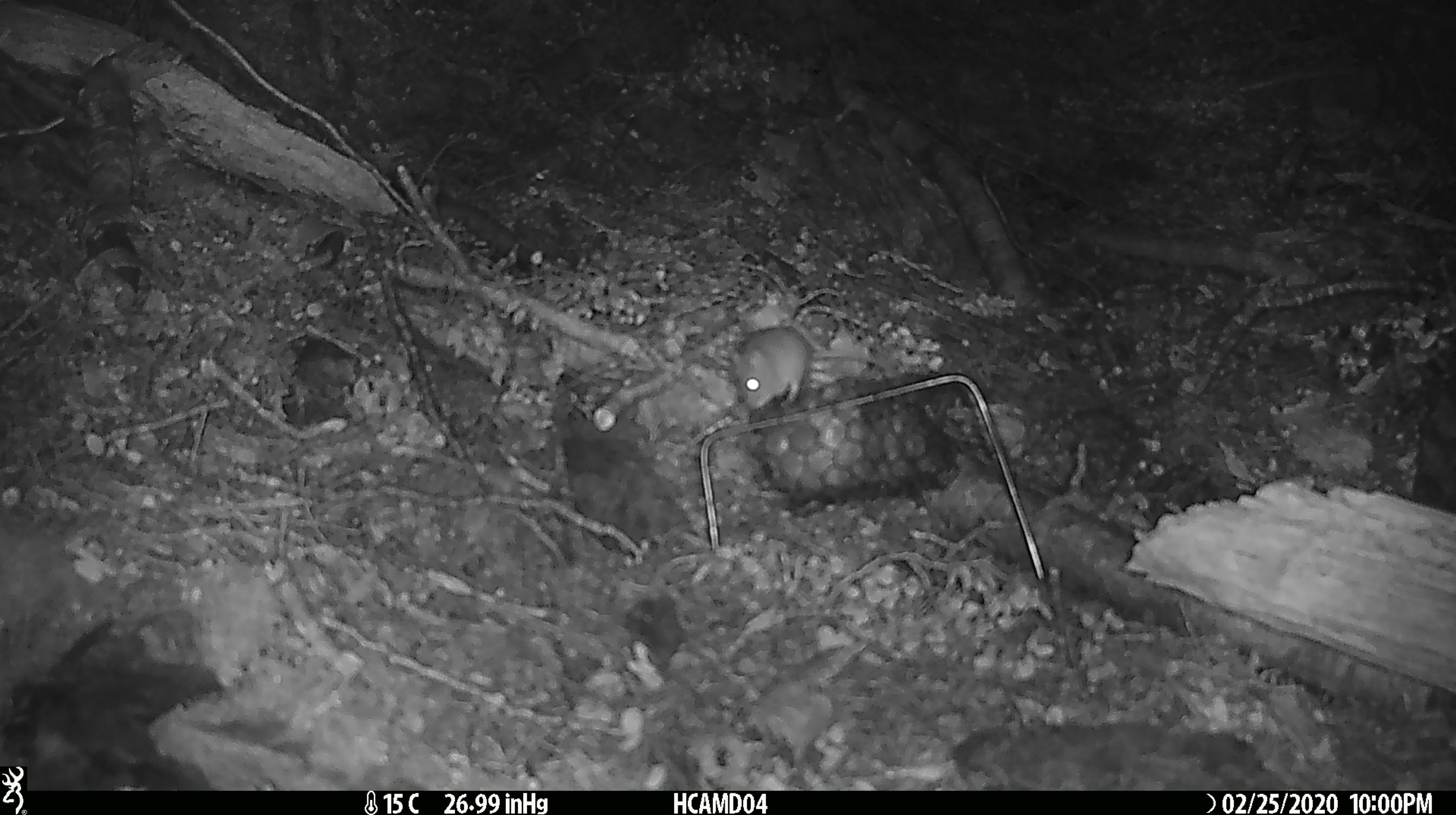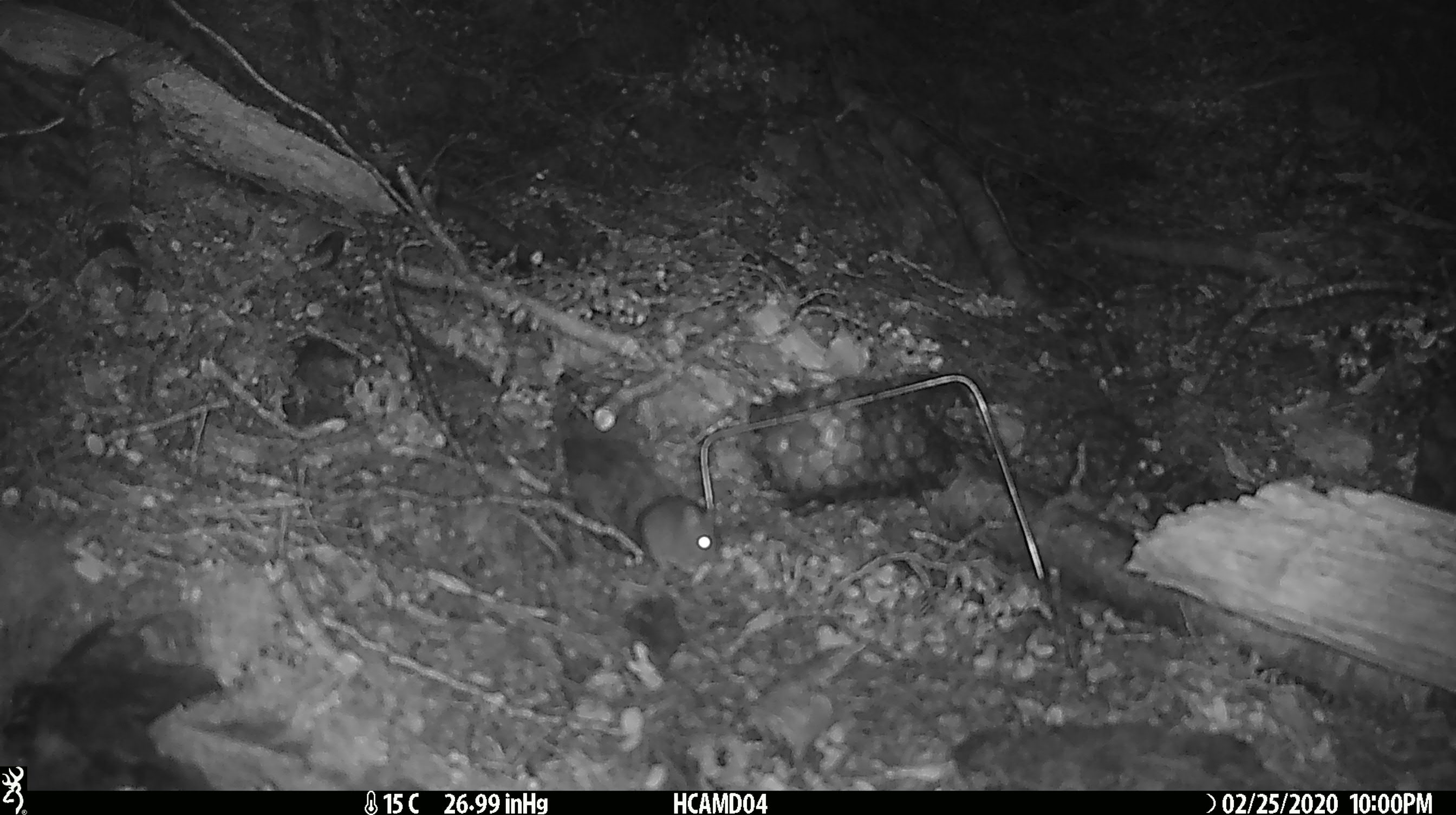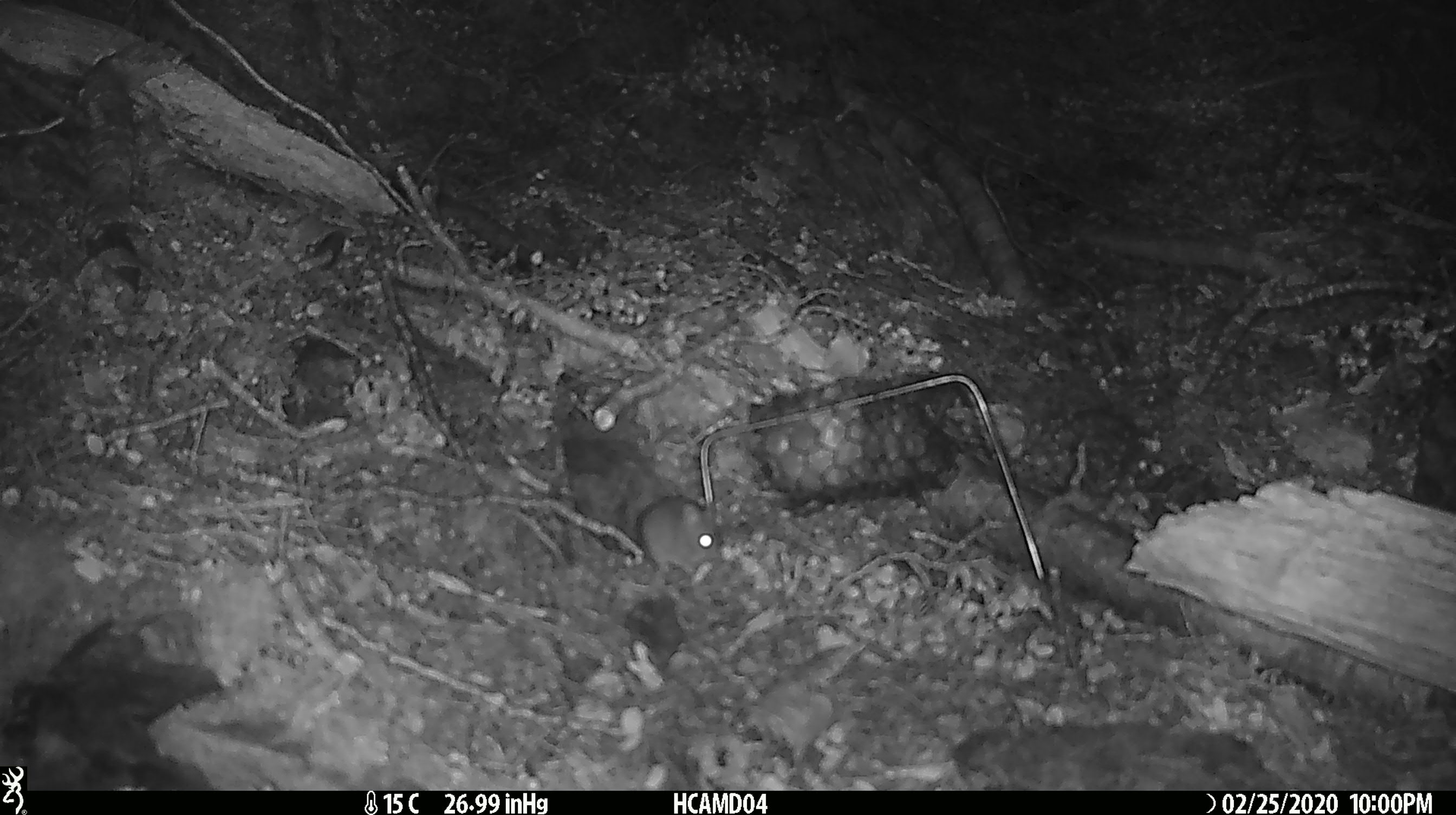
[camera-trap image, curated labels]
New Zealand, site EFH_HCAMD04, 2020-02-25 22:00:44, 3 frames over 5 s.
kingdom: Animalia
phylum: Chordata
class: Mammalia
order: Rodentia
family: Muridae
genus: Mus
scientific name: Mus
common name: mouse